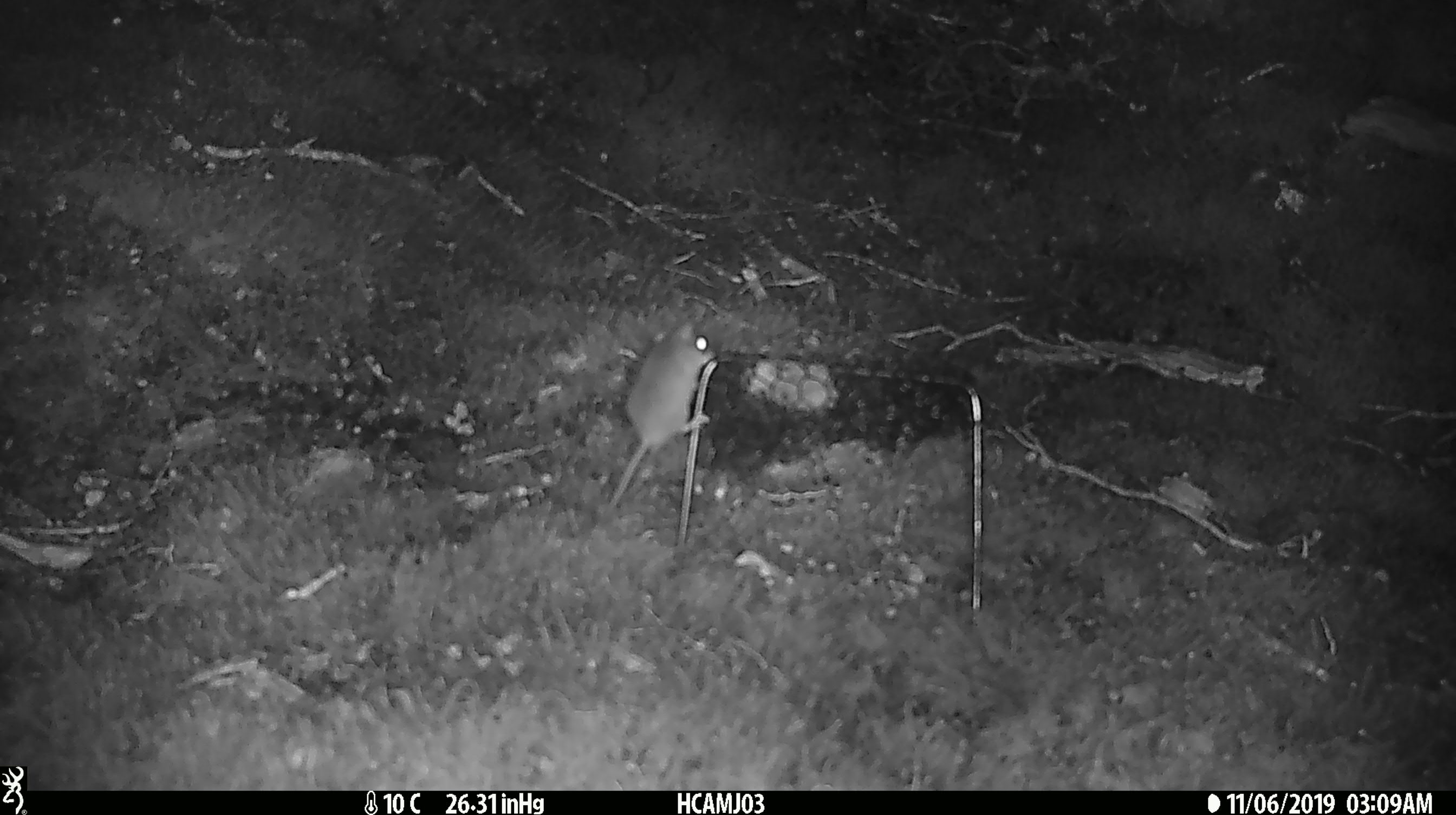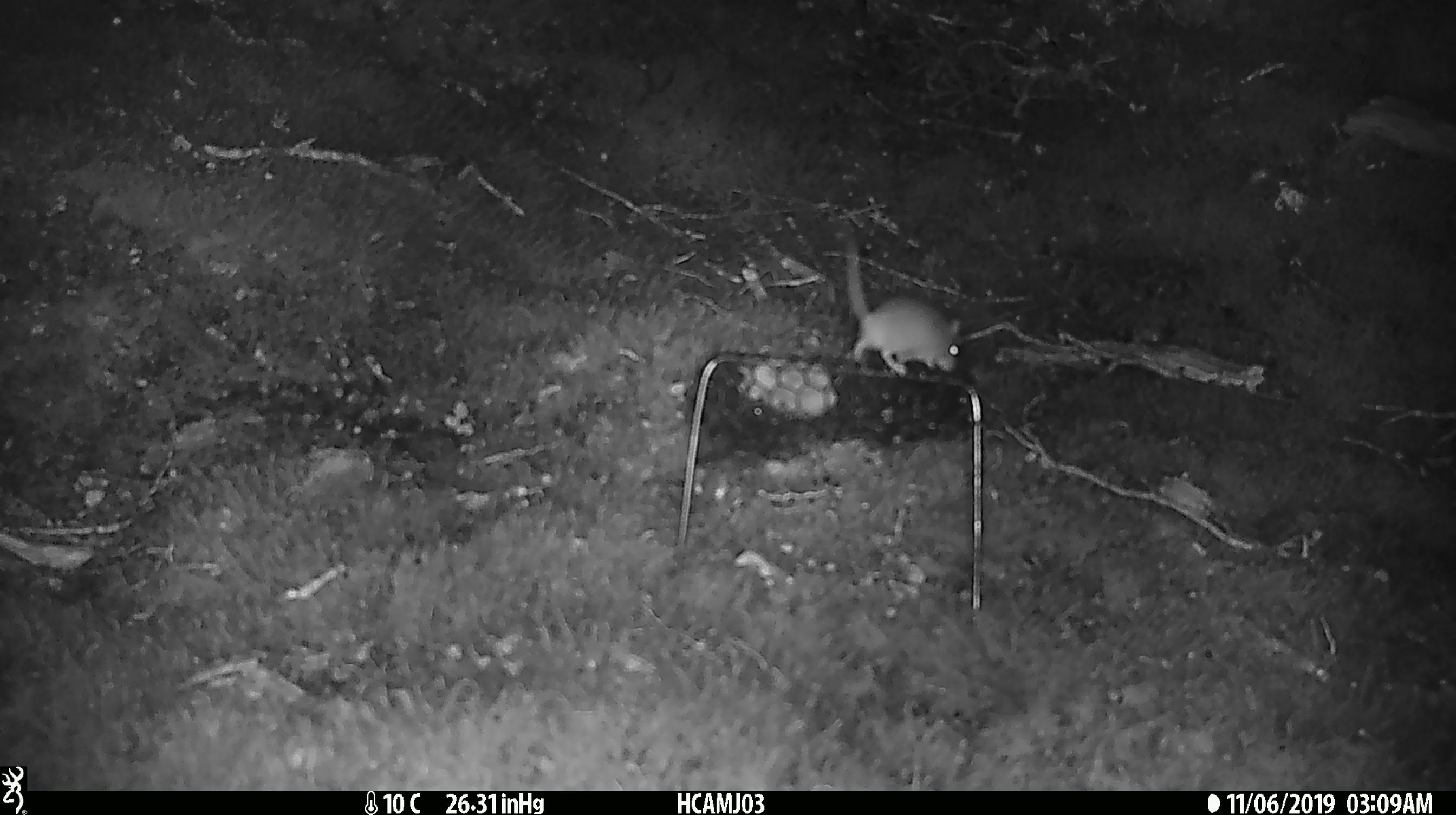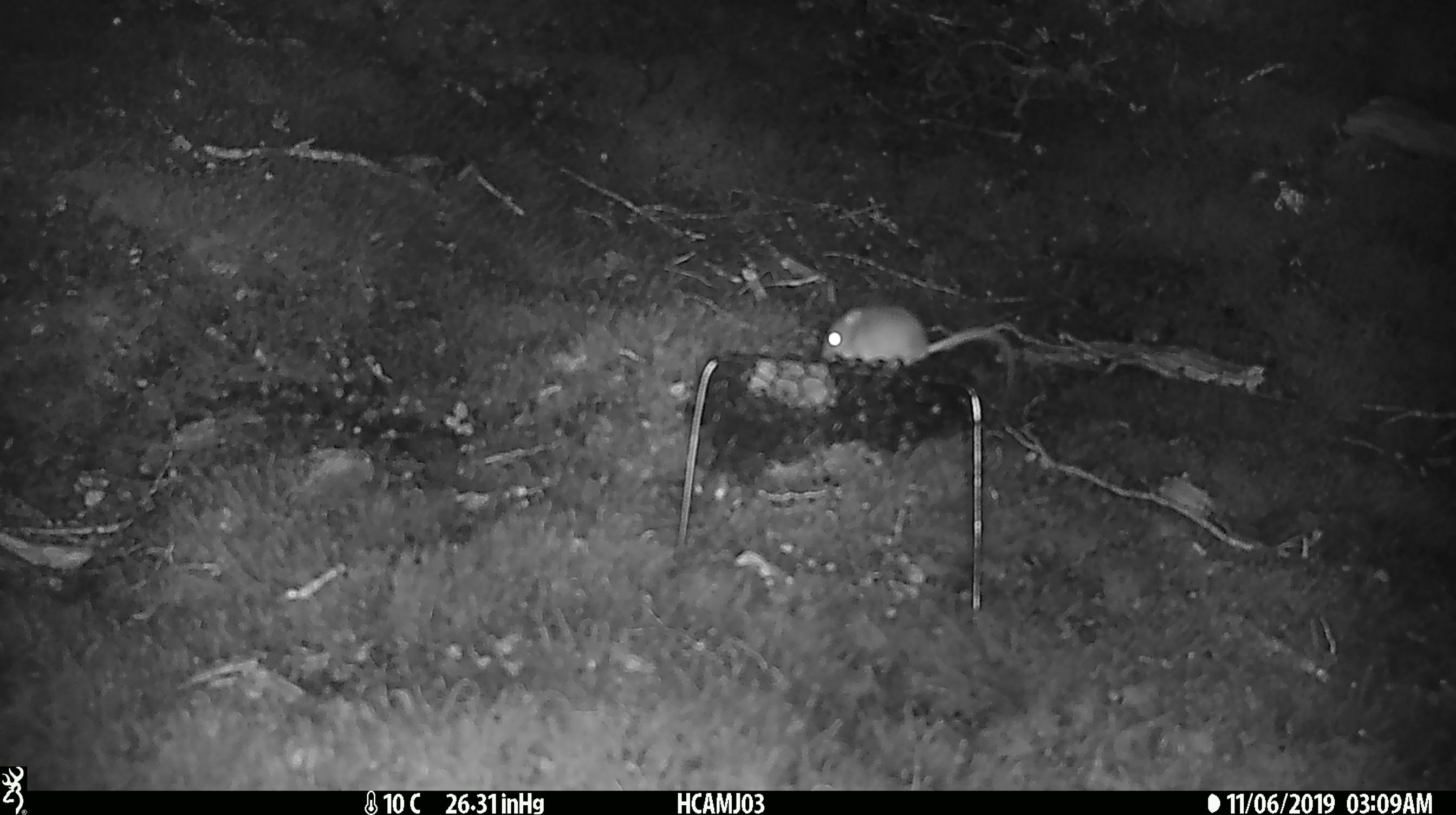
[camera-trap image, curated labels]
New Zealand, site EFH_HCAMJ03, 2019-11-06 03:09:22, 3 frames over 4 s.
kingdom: Animalia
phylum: Chordata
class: Mammalia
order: Rodentia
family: Muridae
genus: Mus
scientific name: Mus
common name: mouse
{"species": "mouse (Mus)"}